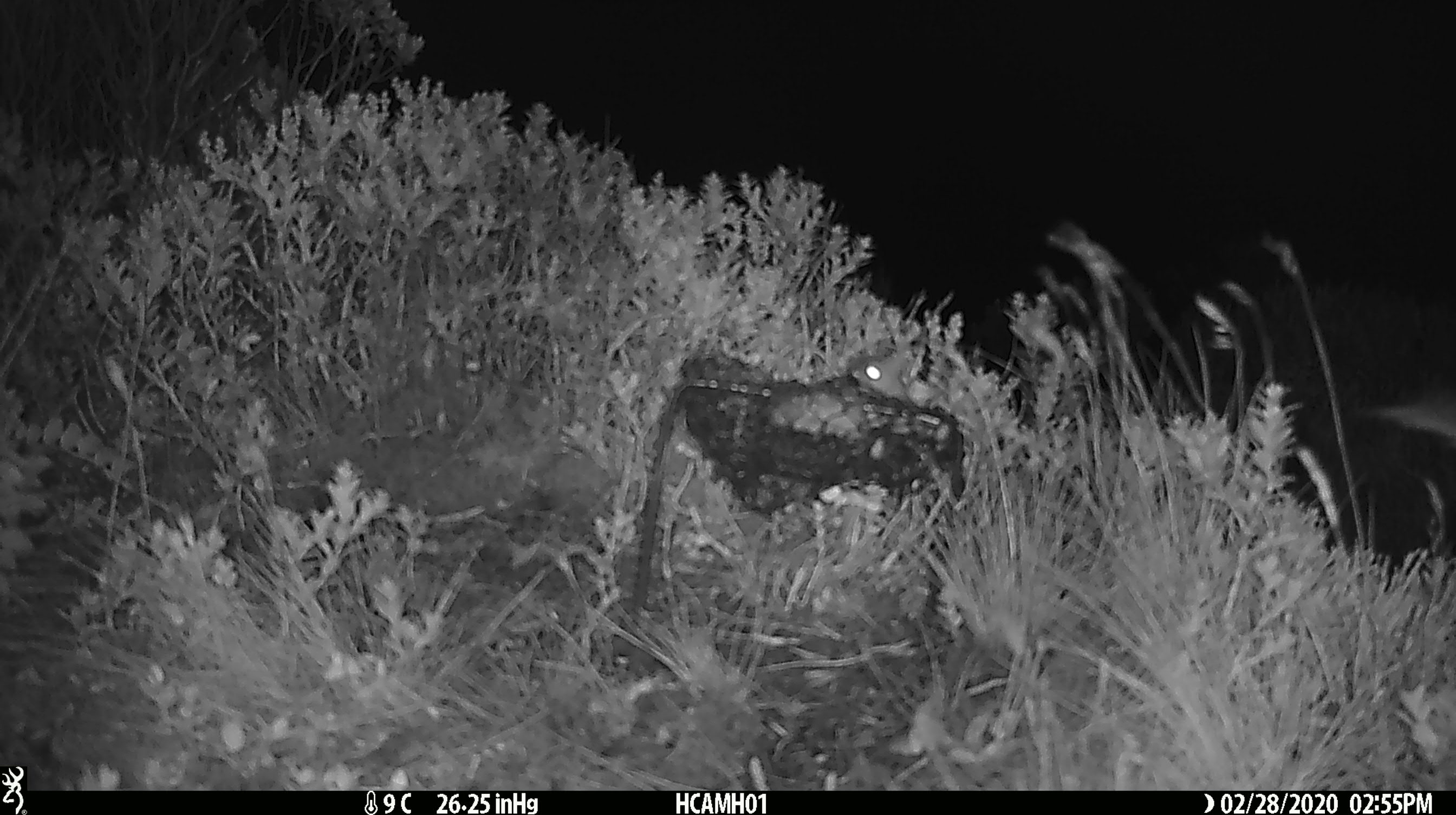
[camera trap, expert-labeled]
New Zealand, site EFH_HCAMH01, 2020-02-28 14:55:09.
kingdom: Animalia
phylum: Chordata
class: Mammalia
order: Rodentia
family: Muridae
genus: Mus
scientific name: Mus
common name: mouse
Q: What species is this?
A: Mouse (Mus).